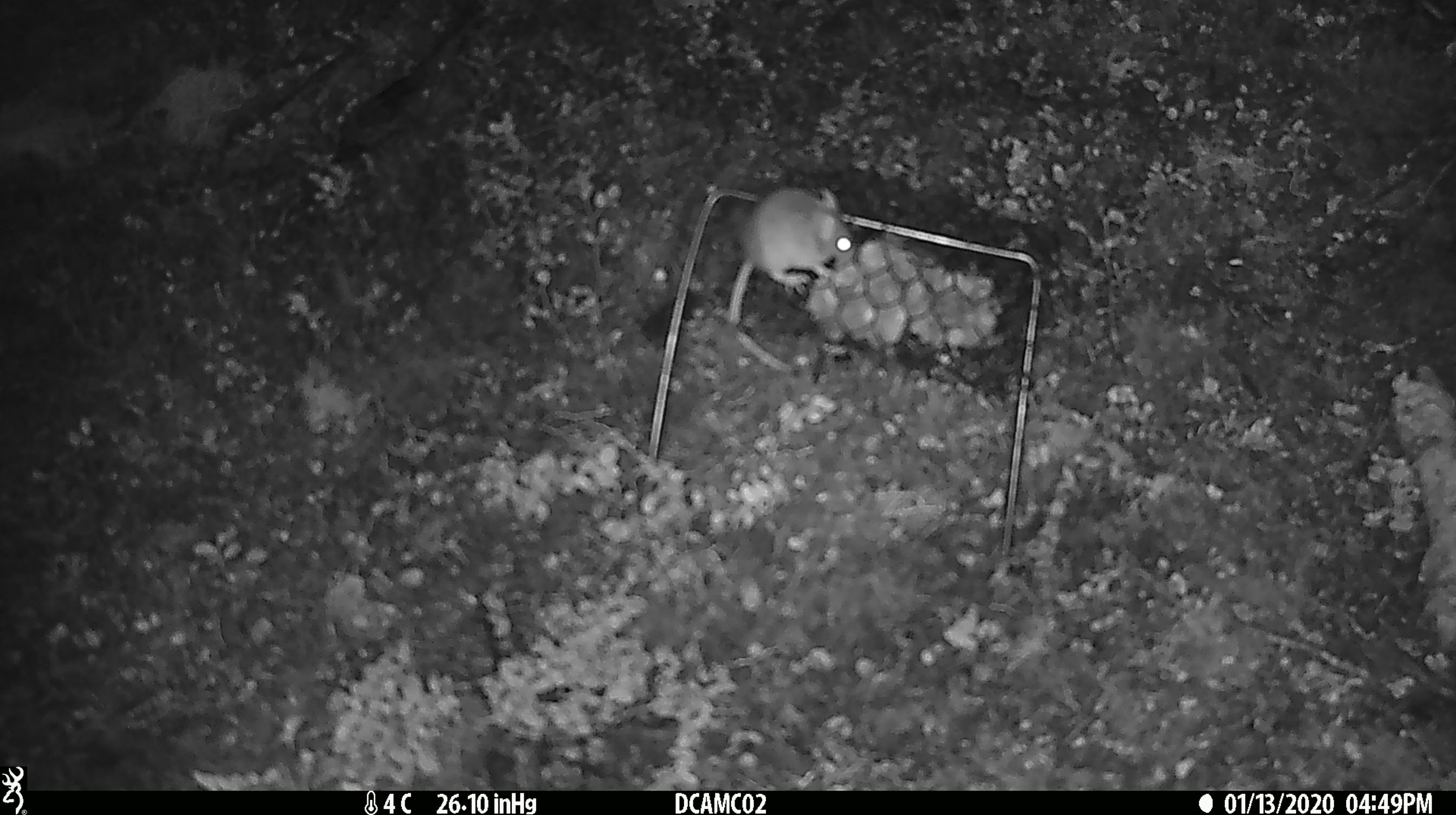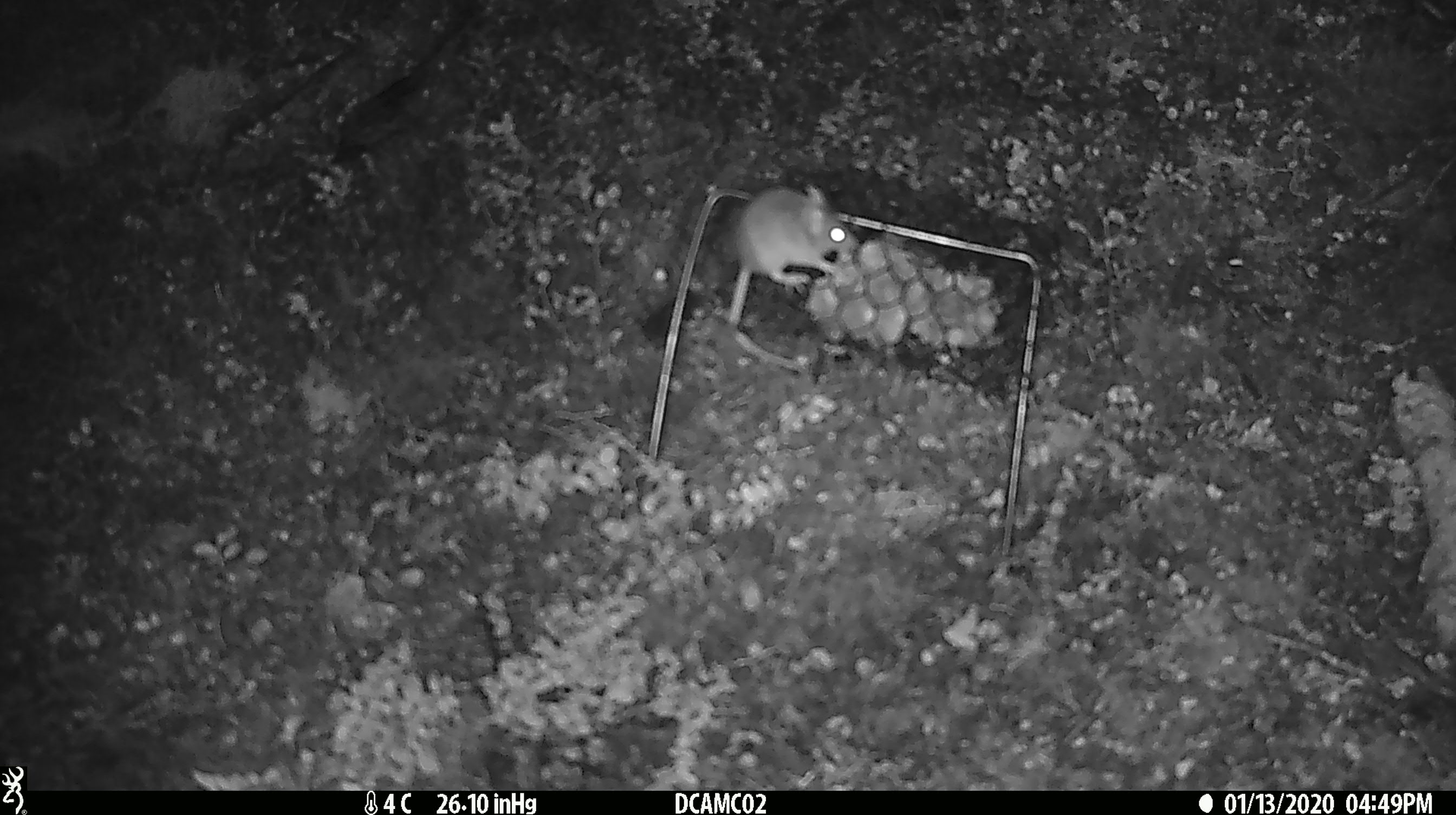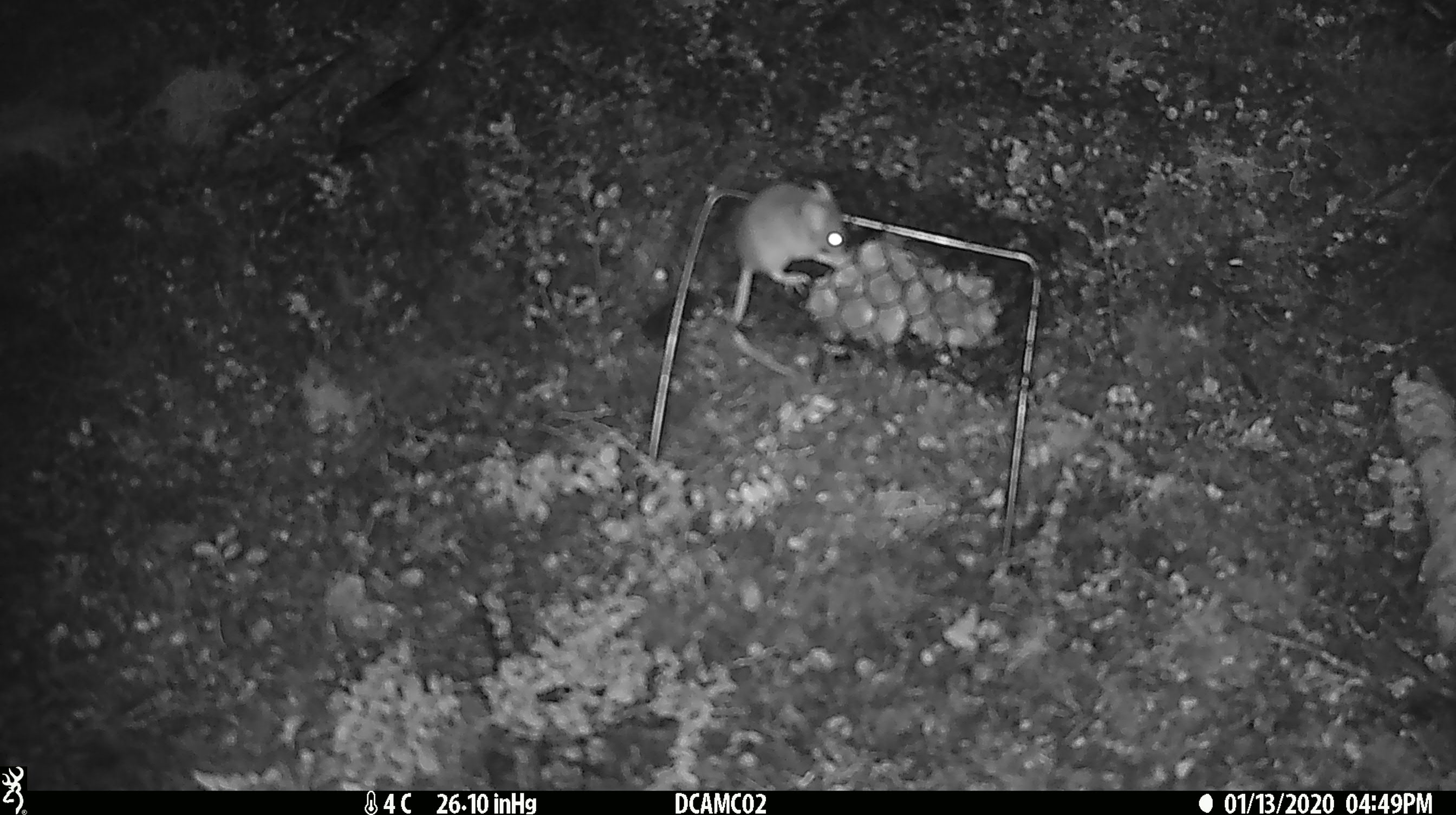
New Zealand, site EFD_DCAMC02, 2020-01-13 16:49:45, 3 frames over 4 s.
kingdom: Animalia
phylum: Chordata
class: Mammalia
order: Rodentia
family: Muridae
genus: Mus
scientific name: Mus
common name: mouse